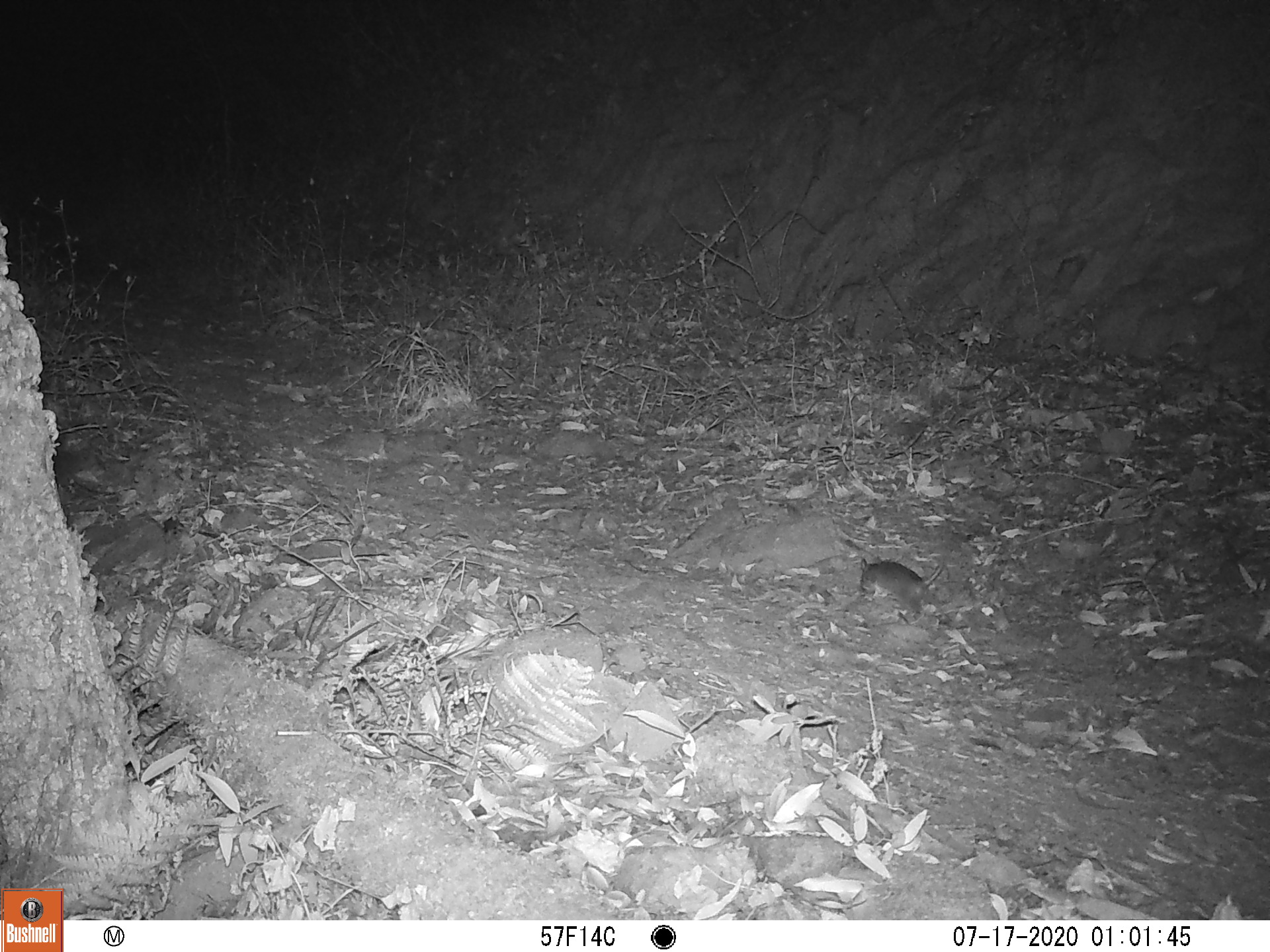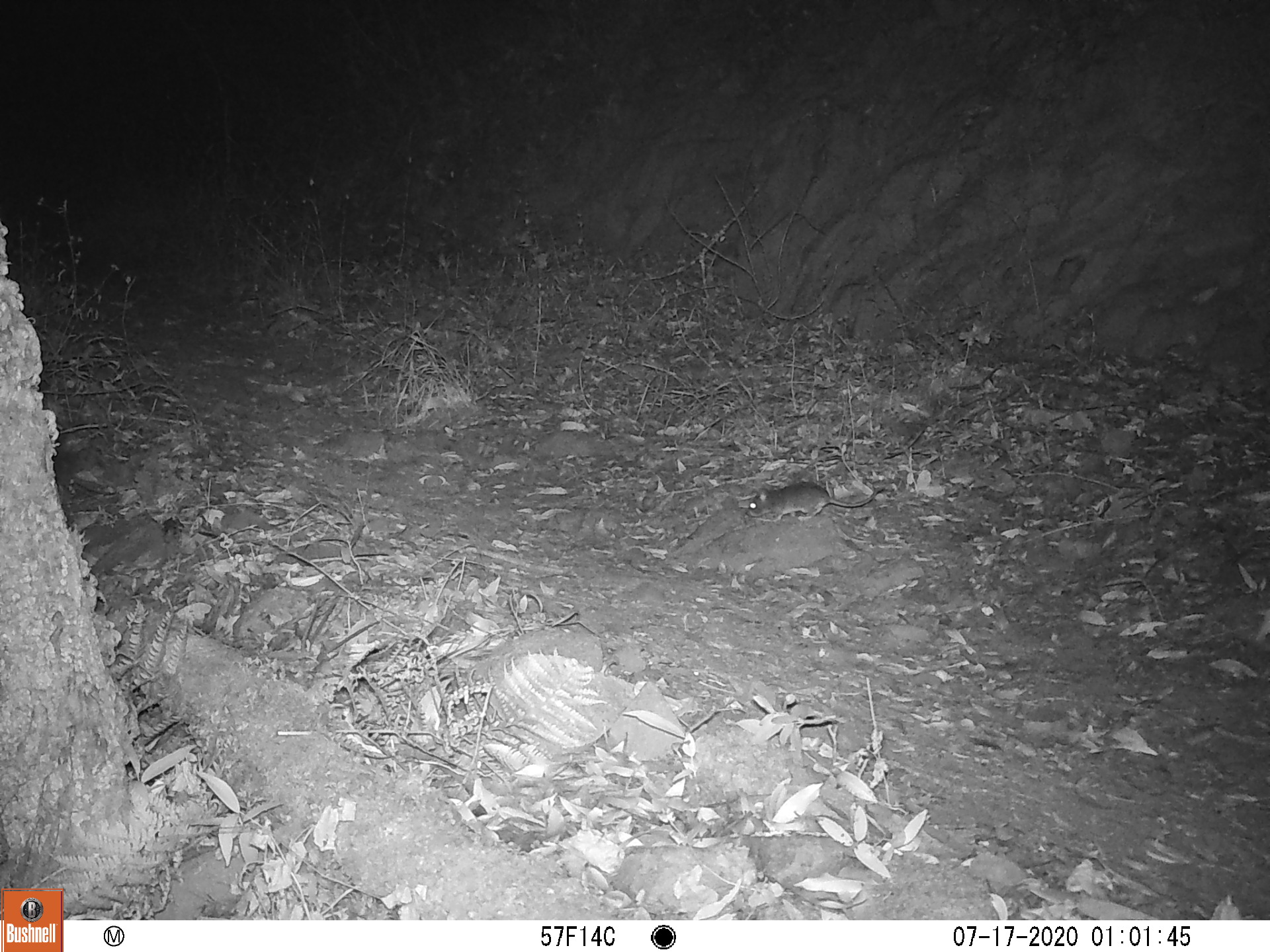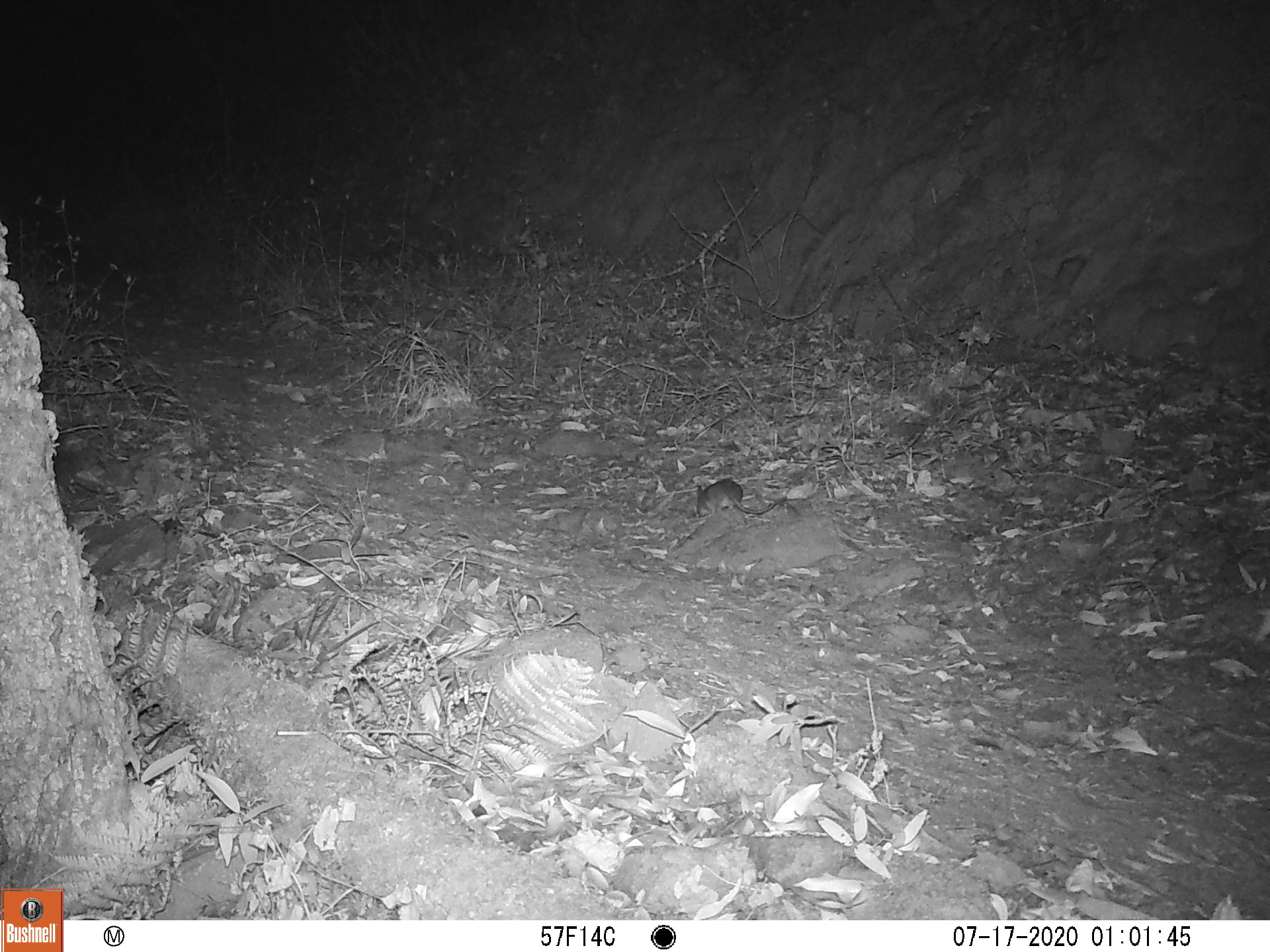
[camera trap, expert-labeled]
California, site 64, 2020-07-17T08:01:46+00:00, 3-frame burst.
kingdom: Animalia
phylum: Chordata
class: Mammalia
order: Rodentia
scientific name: Rodentia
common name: mouse or rat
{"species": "mouse or rat (Rodentia)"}